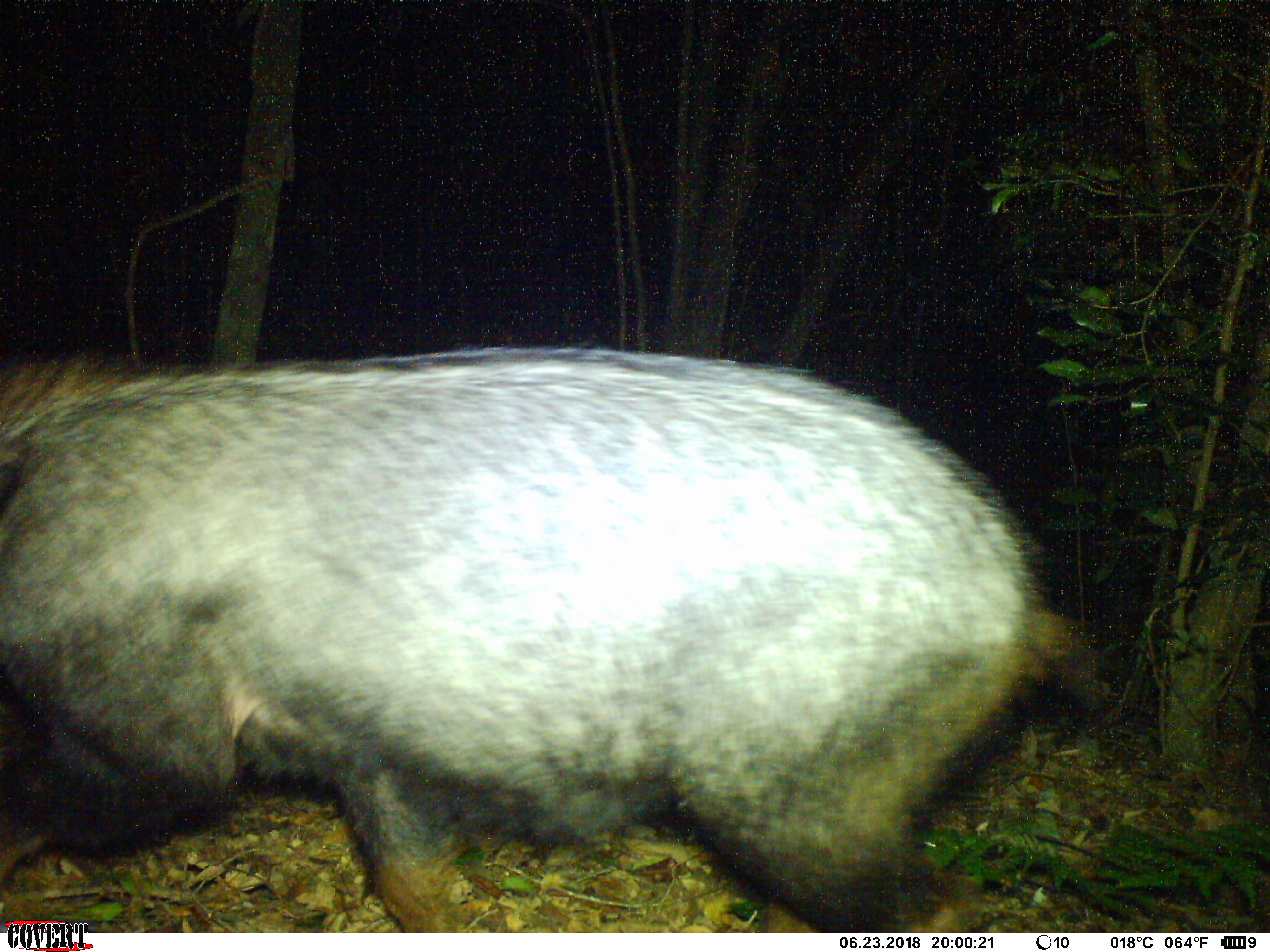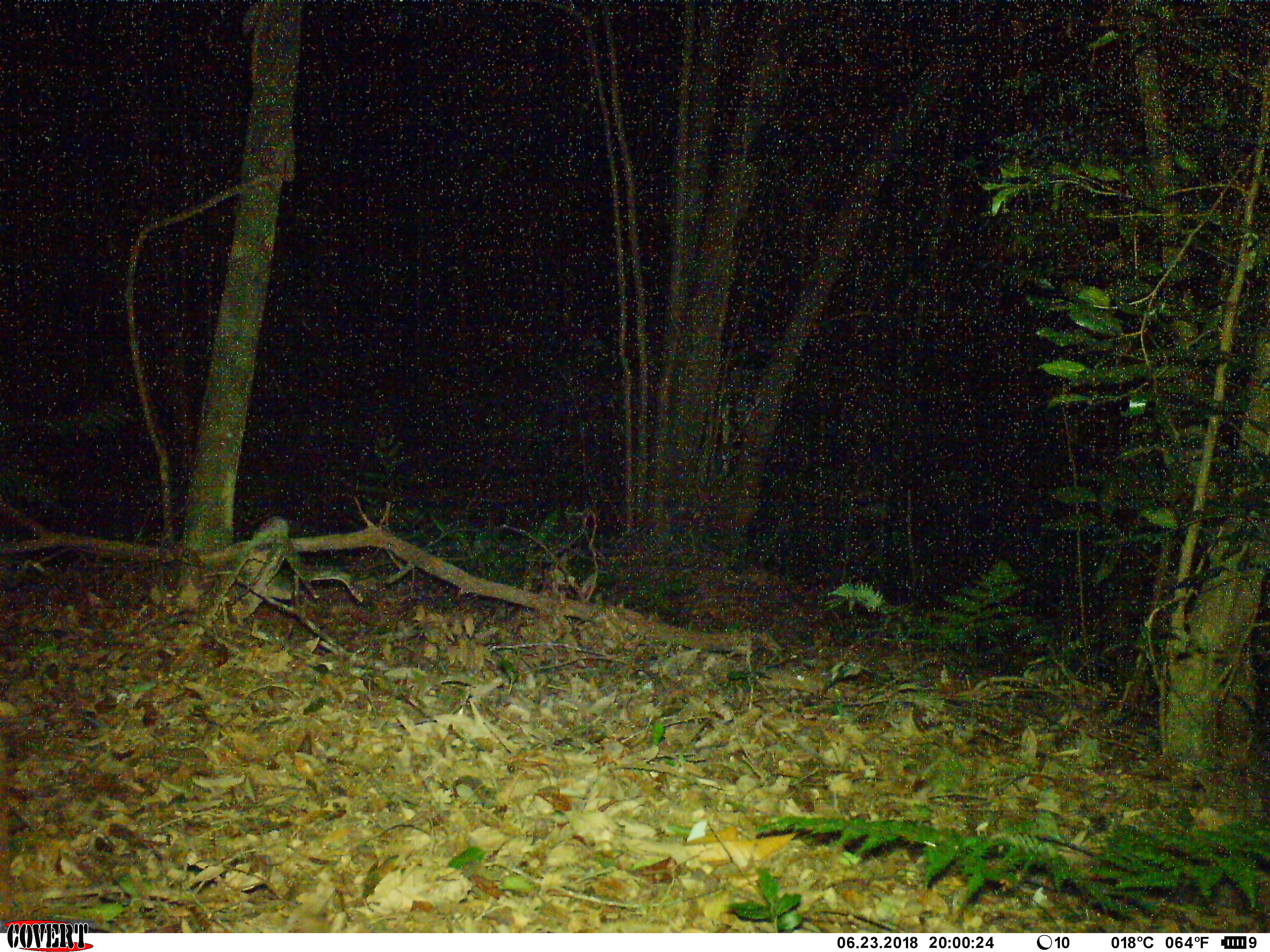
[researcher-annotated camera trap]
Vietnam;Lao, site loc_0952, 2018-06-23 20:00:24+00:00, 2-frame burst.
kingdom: Animalia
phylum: Chordata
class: Mammalia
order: Artiodactyla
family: Bovidae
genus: Capricornis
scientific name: Capricornis sumatraensis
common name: chinese serow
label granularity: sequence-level